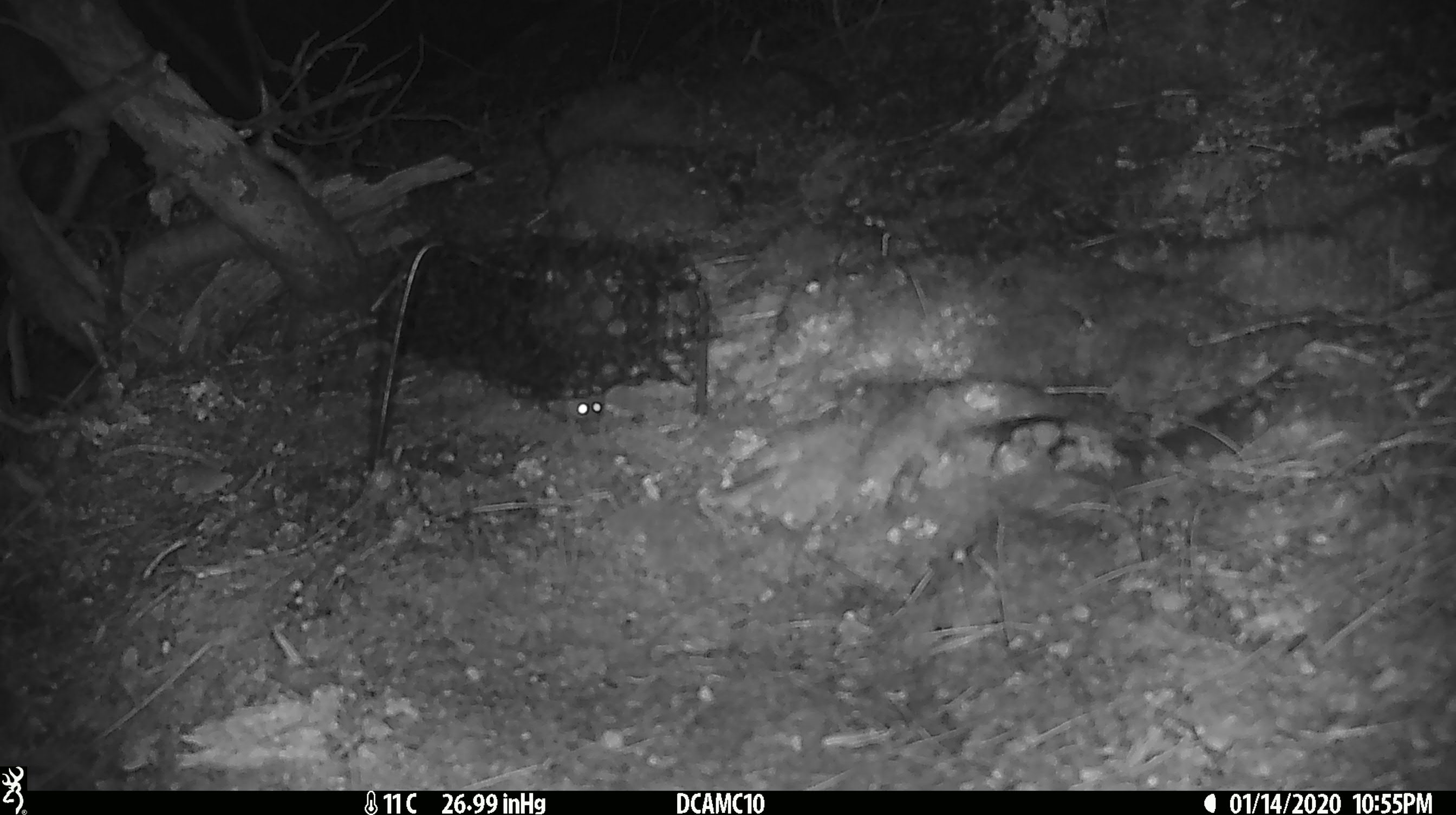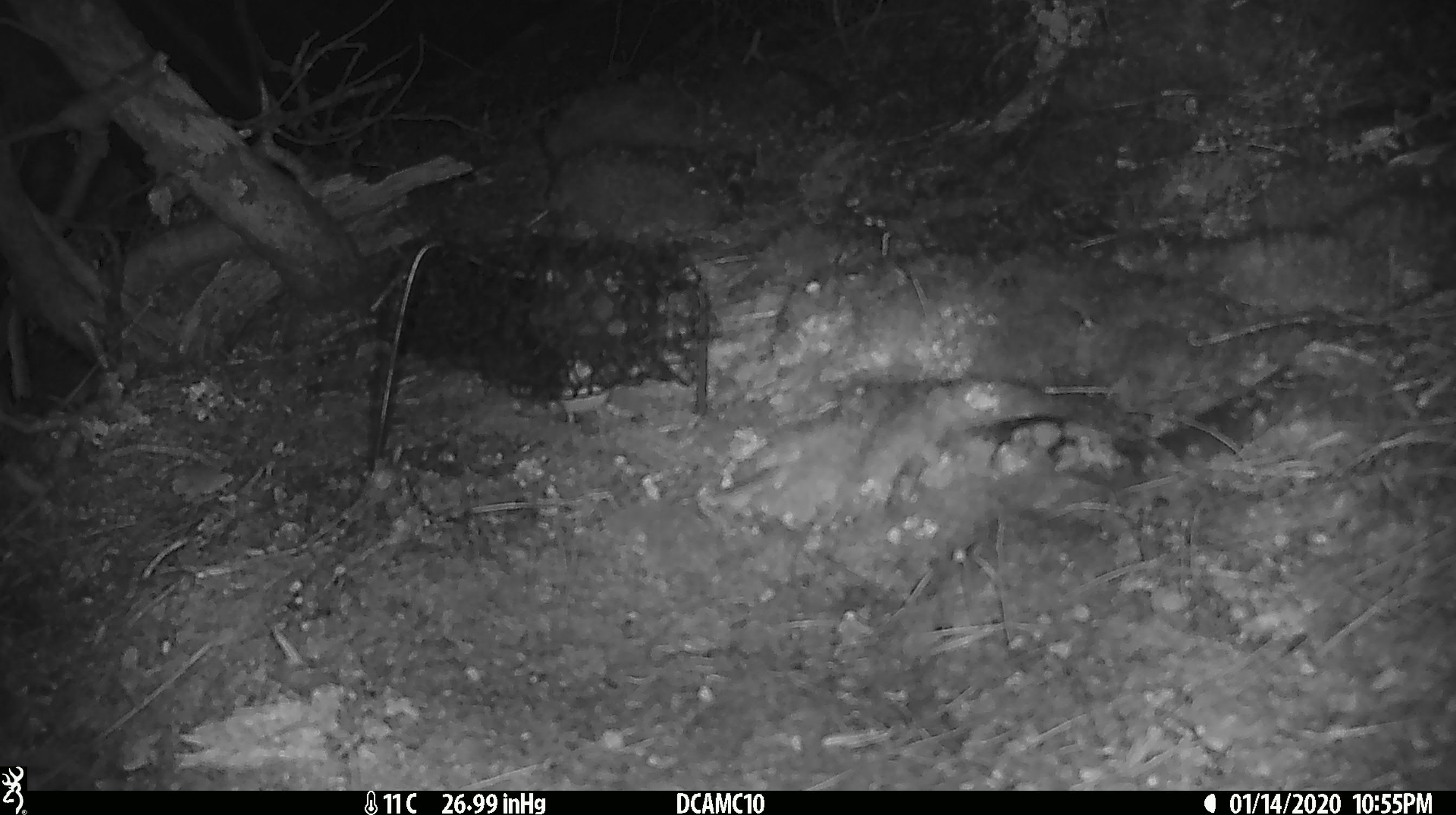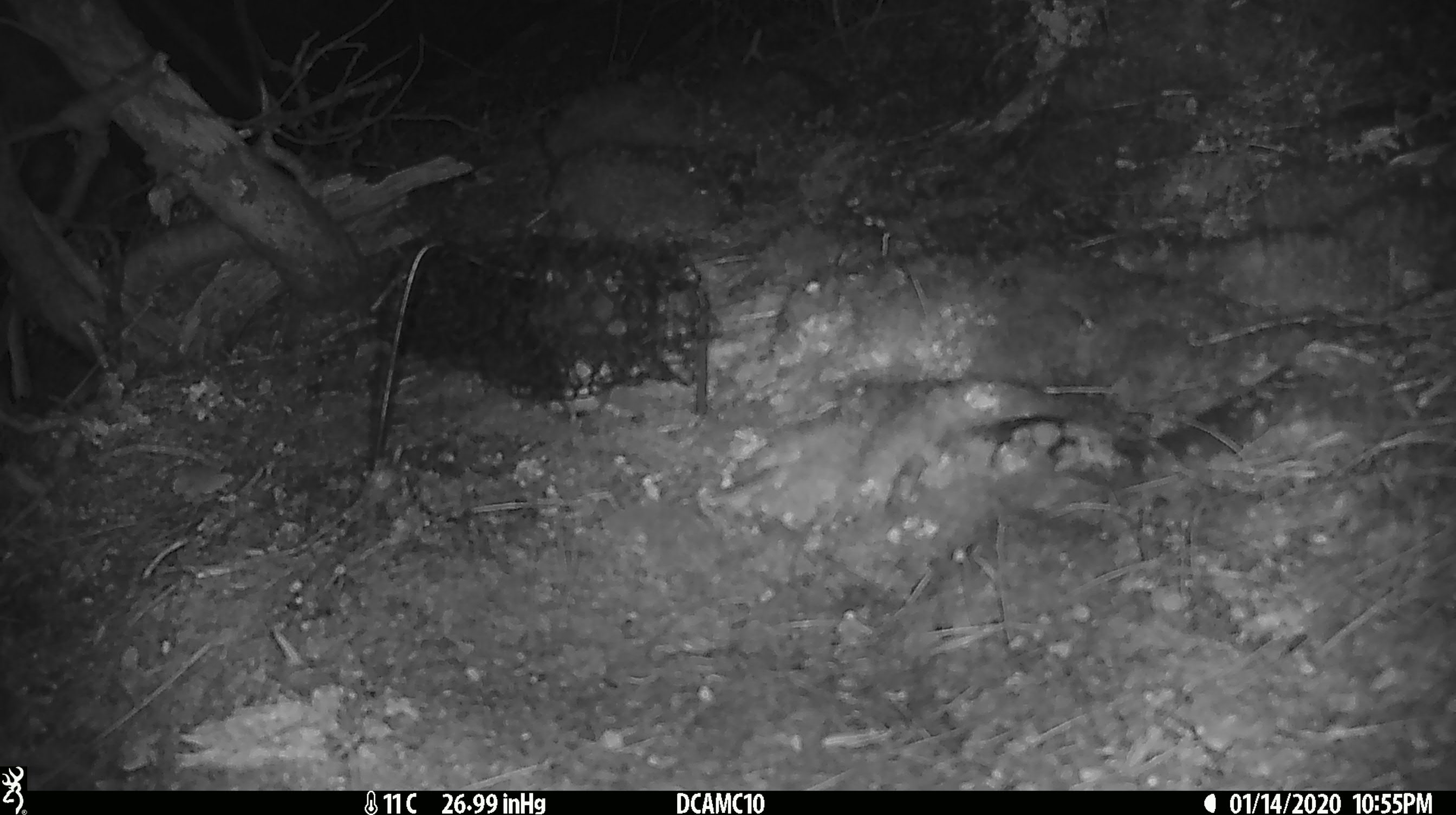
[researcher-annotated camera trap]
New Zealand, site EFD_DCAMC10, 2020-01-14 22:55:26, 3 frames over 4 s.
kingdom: Animalia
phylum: Chordata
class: Mammalia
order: Rodentia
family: Muridae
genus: Mus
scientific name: Mus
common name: mouse